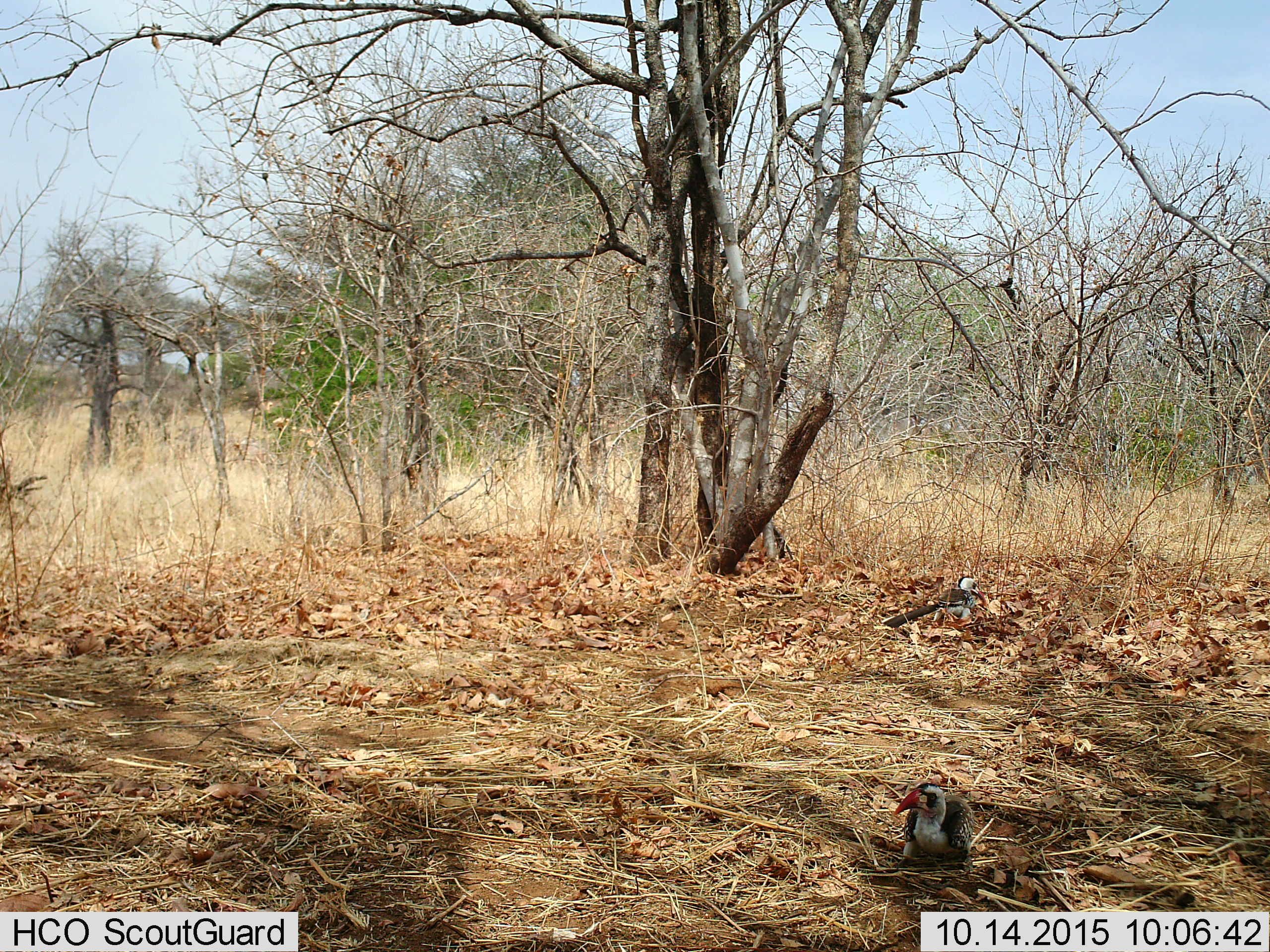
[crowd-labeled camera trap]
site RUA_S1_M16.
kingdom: Animalia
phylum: Chordata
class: Aves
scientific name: Aves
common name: bird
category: birdother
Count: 2.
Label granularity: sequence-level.